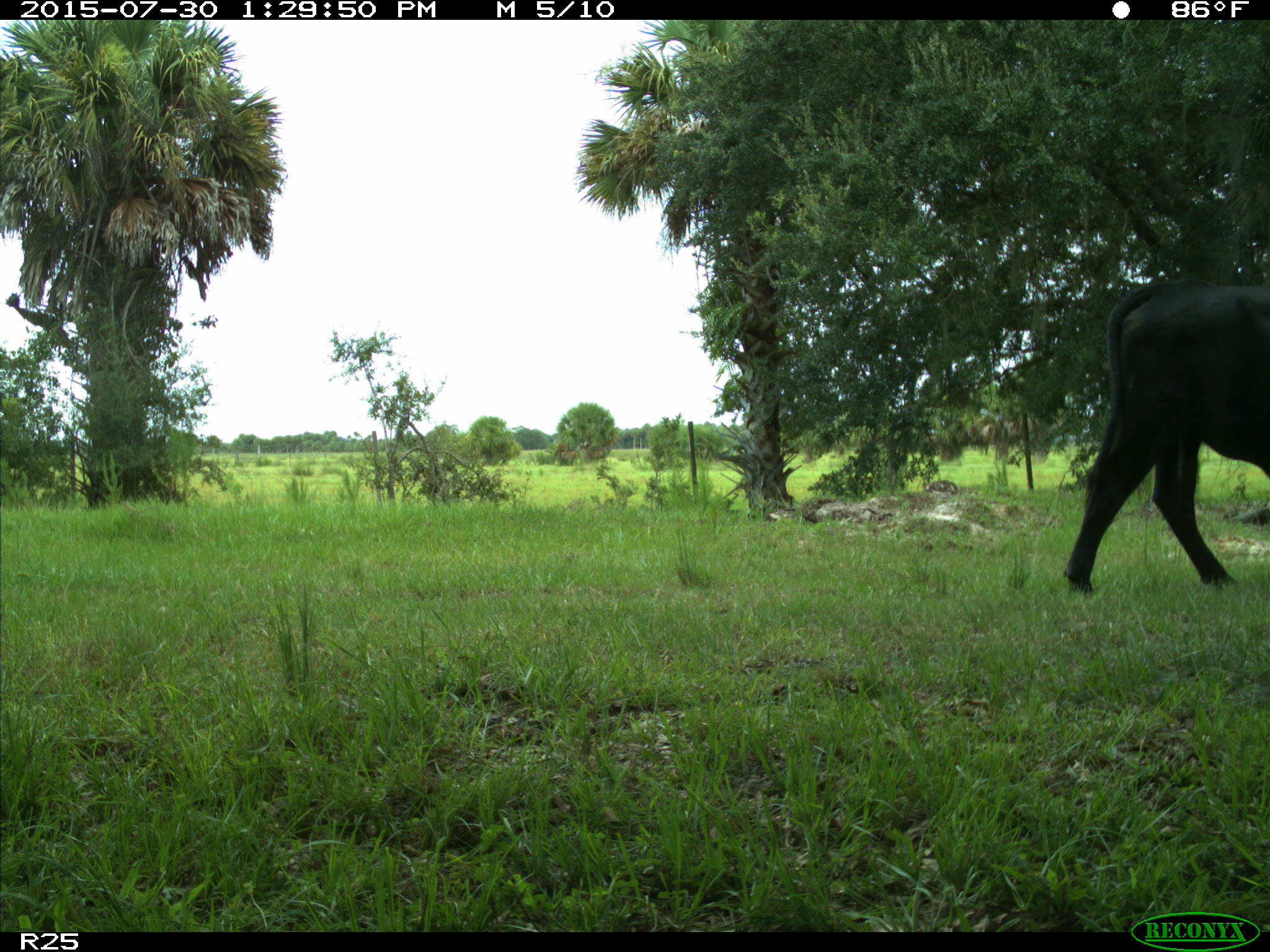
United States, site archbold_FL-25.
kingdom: Animalia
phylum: Chordata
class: Mammalia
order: Artiodactyla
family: Bovidae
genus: Bos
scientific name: Bos taurus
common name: domestic cow